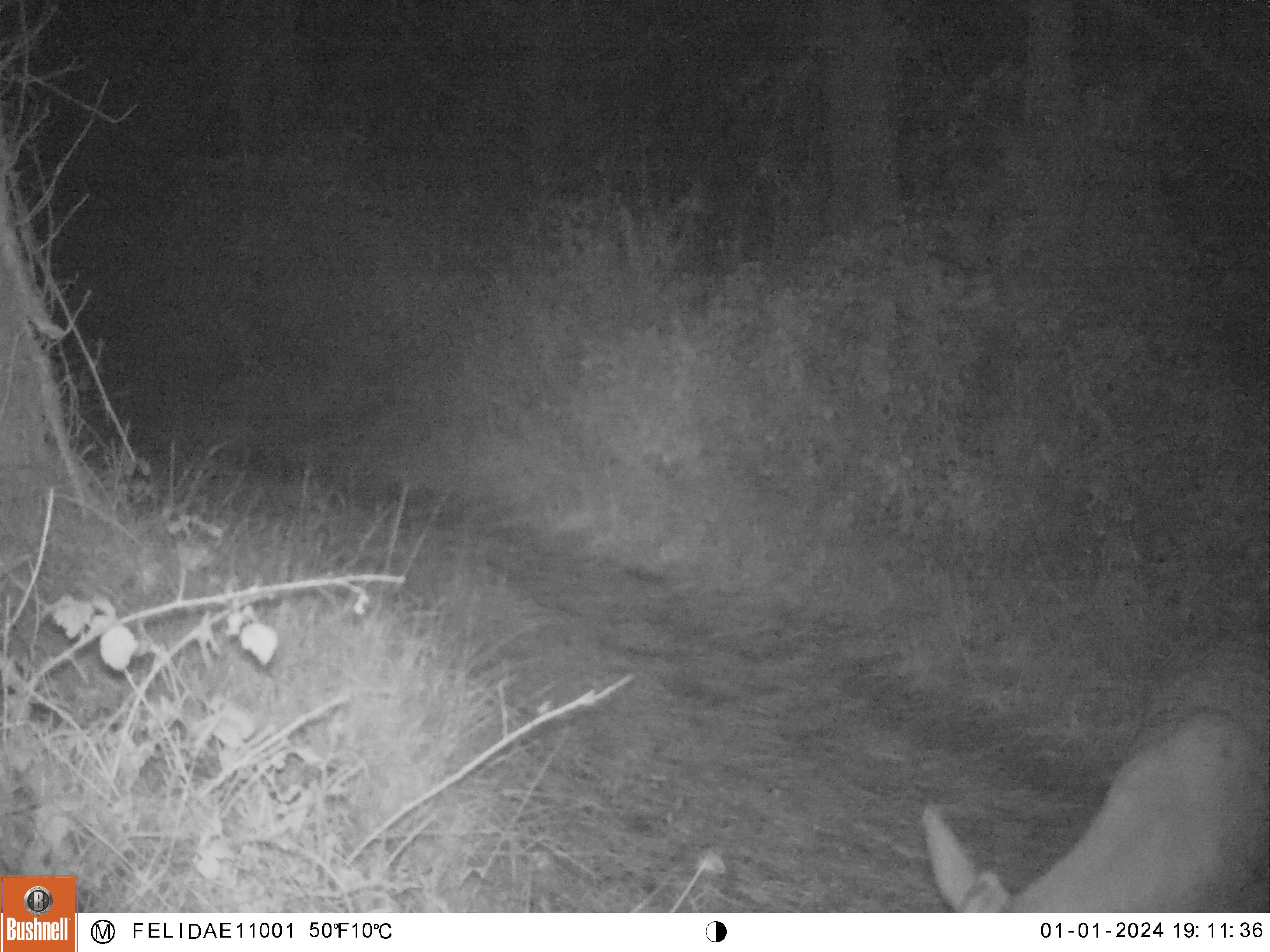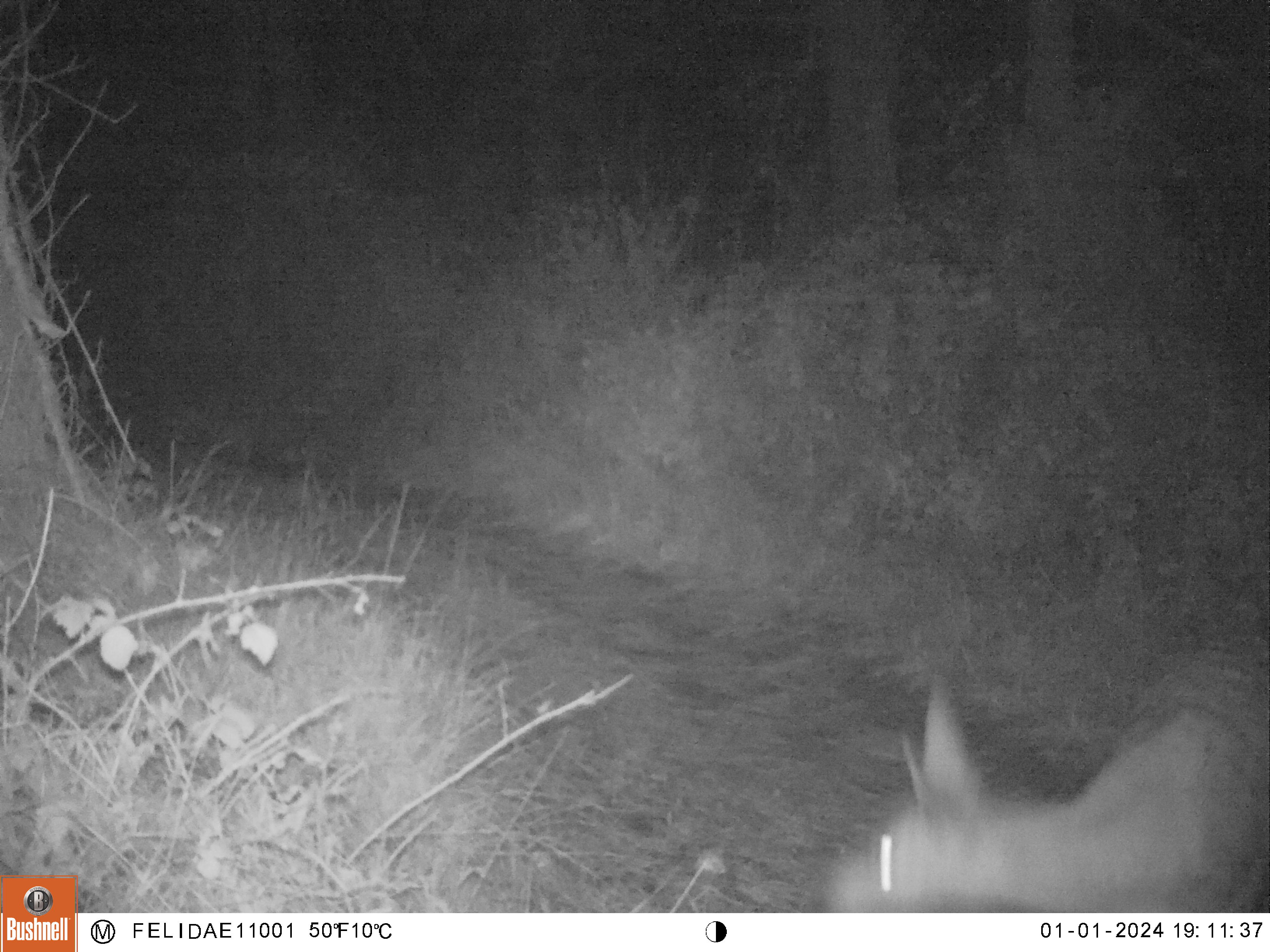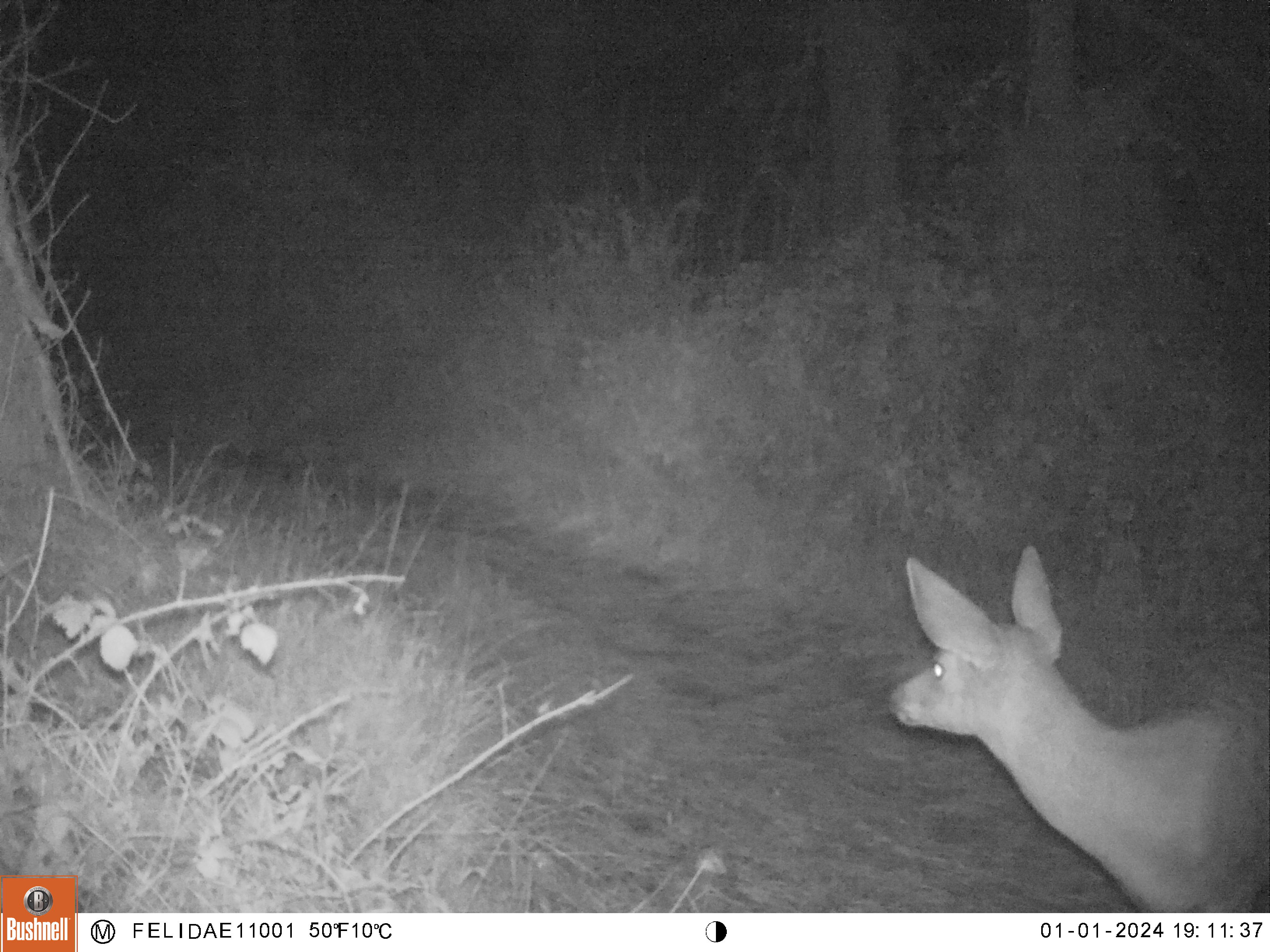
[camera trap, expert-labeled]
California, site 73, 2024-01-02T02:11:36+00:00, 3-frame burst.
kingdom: Animalia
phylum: Chordata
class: Mammalia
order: Artiodactyla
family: Cervidae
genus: Odocoileus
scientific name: Odocoileus hemionus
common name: mule deer